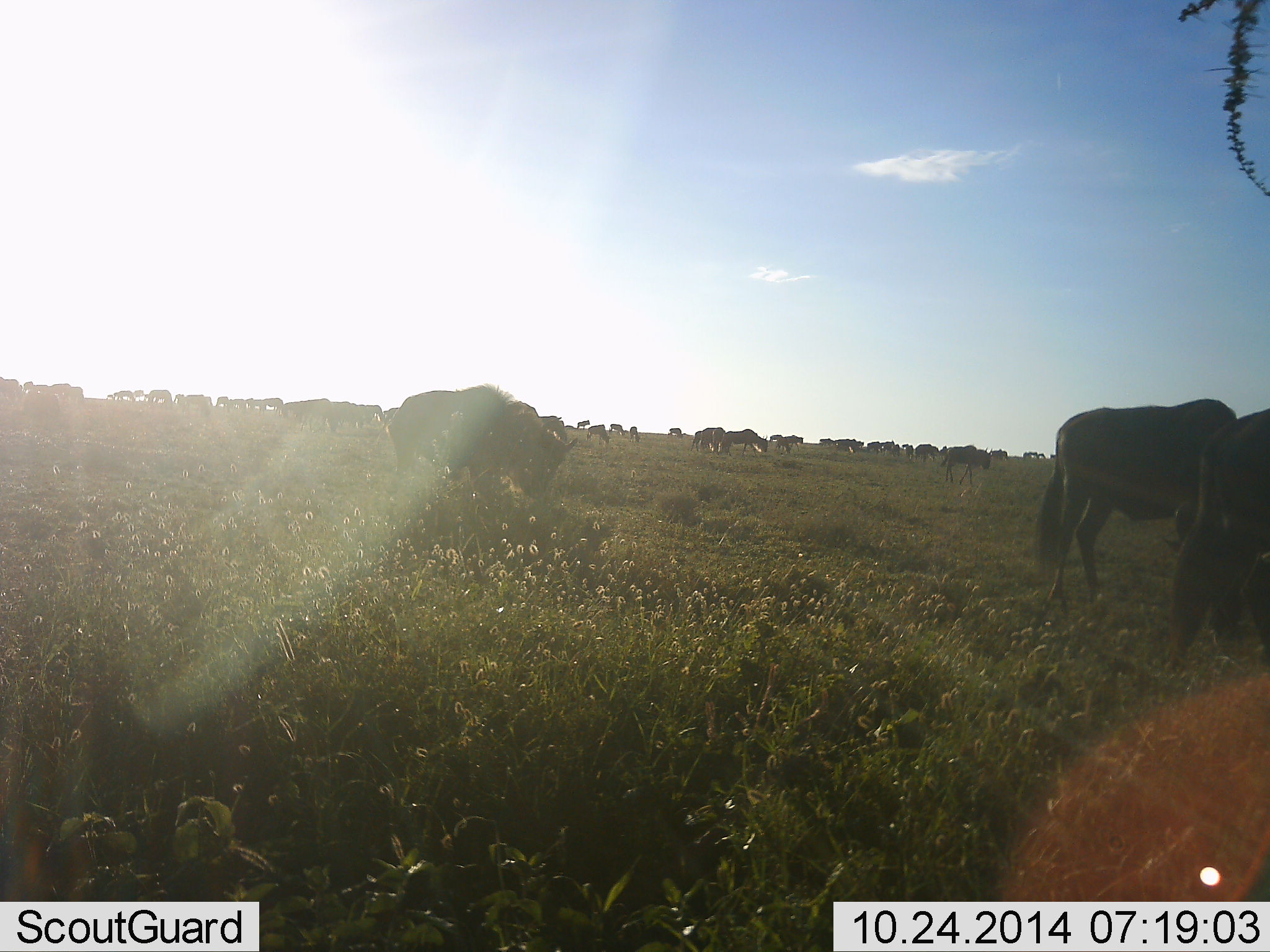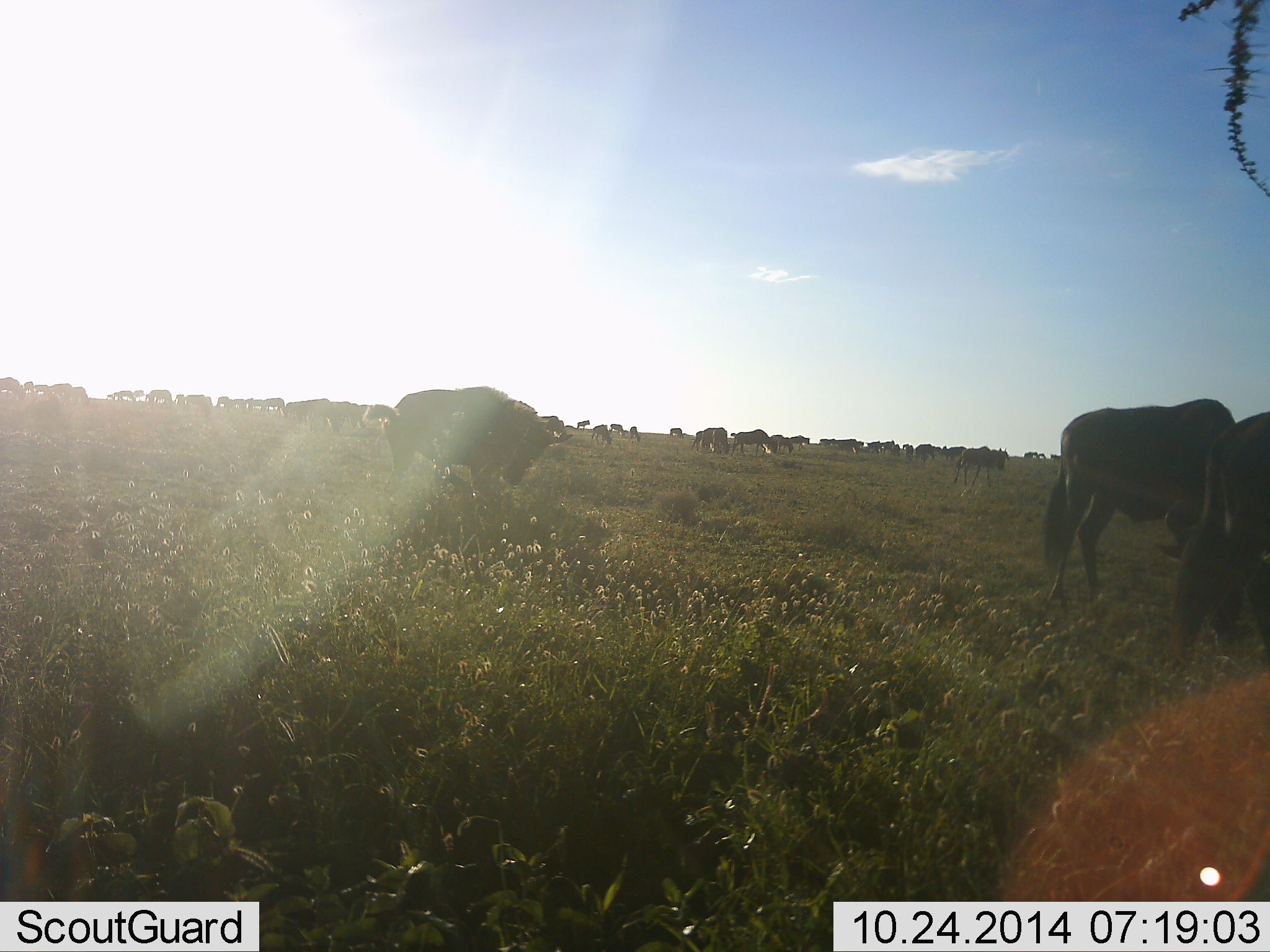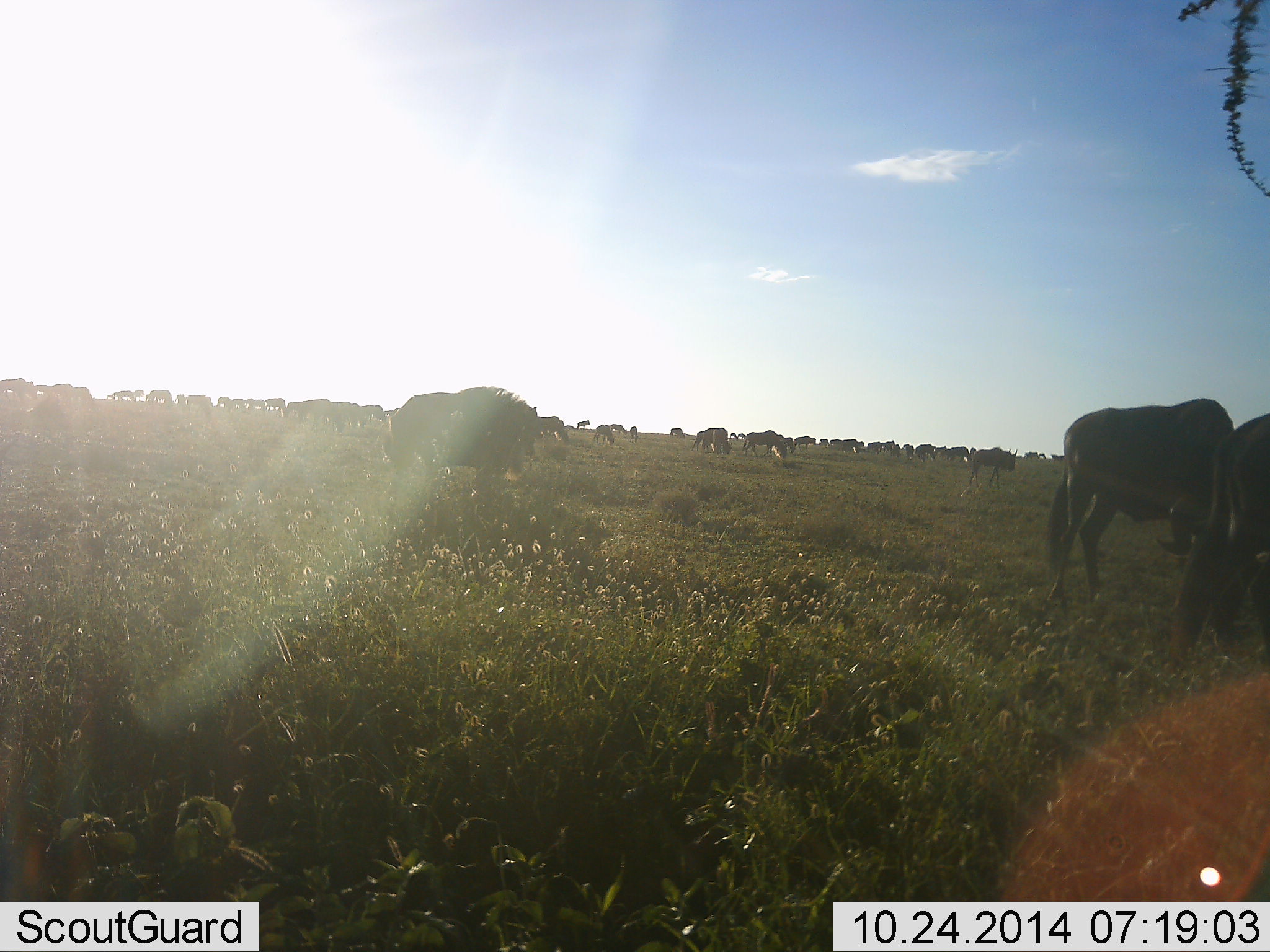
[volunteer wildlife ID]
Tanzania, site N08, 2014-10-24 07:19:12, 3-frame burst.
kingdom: Animalia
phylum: Chordata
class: Mammalia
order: Artiodactyla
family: Bovidae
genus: Connochaetes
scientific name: Connochaetes taurinus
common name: blue wildebeest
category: wildebeest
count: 51+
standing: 40%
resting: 0%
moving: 40%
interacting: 0%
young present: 10%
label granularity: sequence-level